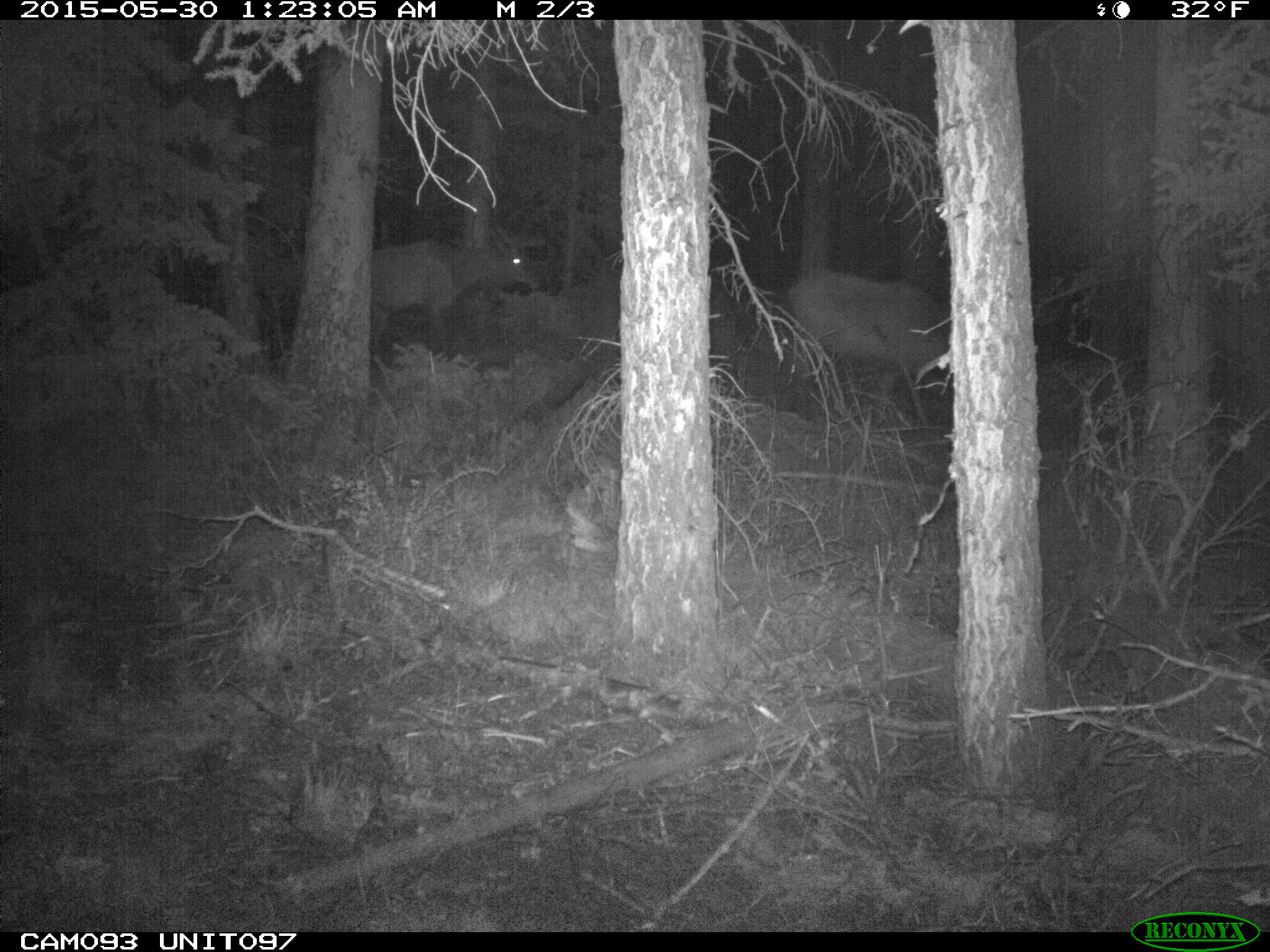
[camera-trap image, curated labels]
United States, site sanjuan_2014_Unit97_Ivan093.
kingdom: Animalia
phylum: Chordata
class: Mammalia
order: Artiodactyla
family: Cervidae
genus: Cervus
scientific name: Cervus elaphus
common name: red deer